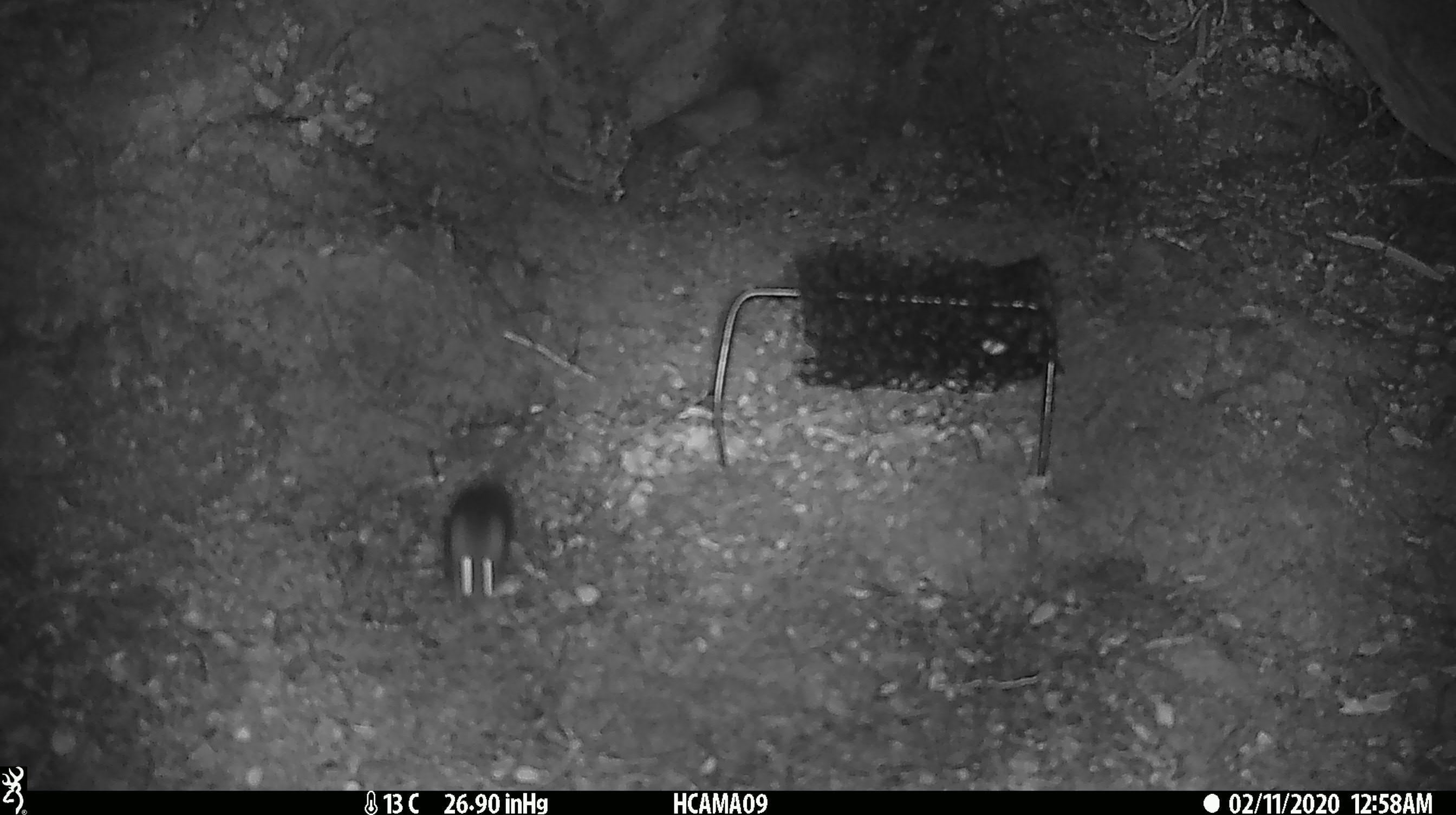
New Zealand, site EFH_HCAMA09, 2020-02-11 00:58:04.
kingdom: Animalia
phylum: Chordata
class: Mammalia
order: Rodentia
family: Muridae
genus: Mus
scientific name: Mus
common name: mouse